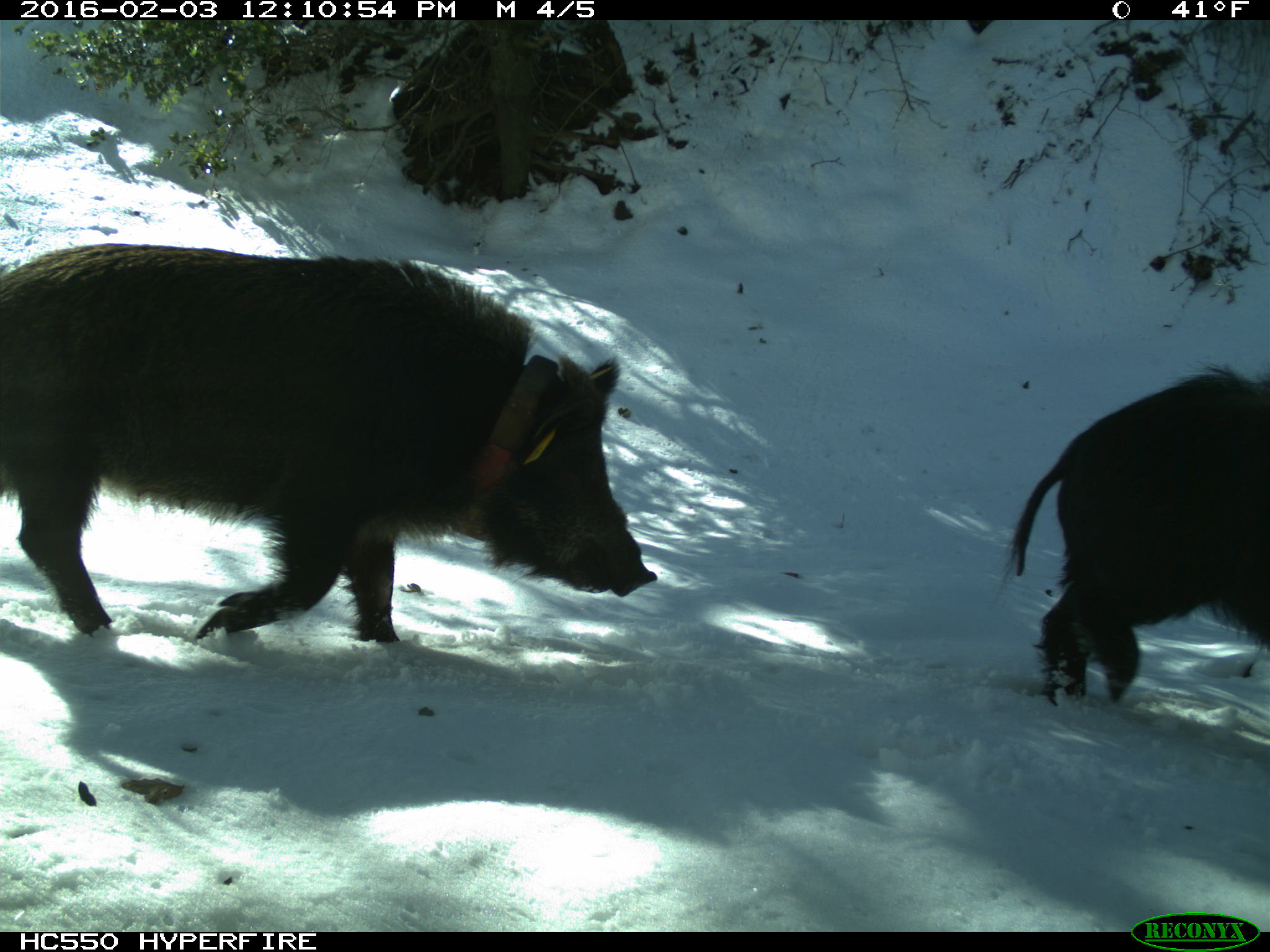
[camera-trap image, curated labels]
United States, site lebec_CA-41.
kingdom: Animalia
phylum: Chordata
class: Mammalia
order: Artiodactyla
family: Suidae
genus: Sus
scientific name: Sus scrofa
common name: wild boar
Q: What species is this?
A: Sus scrofa (wild boar).